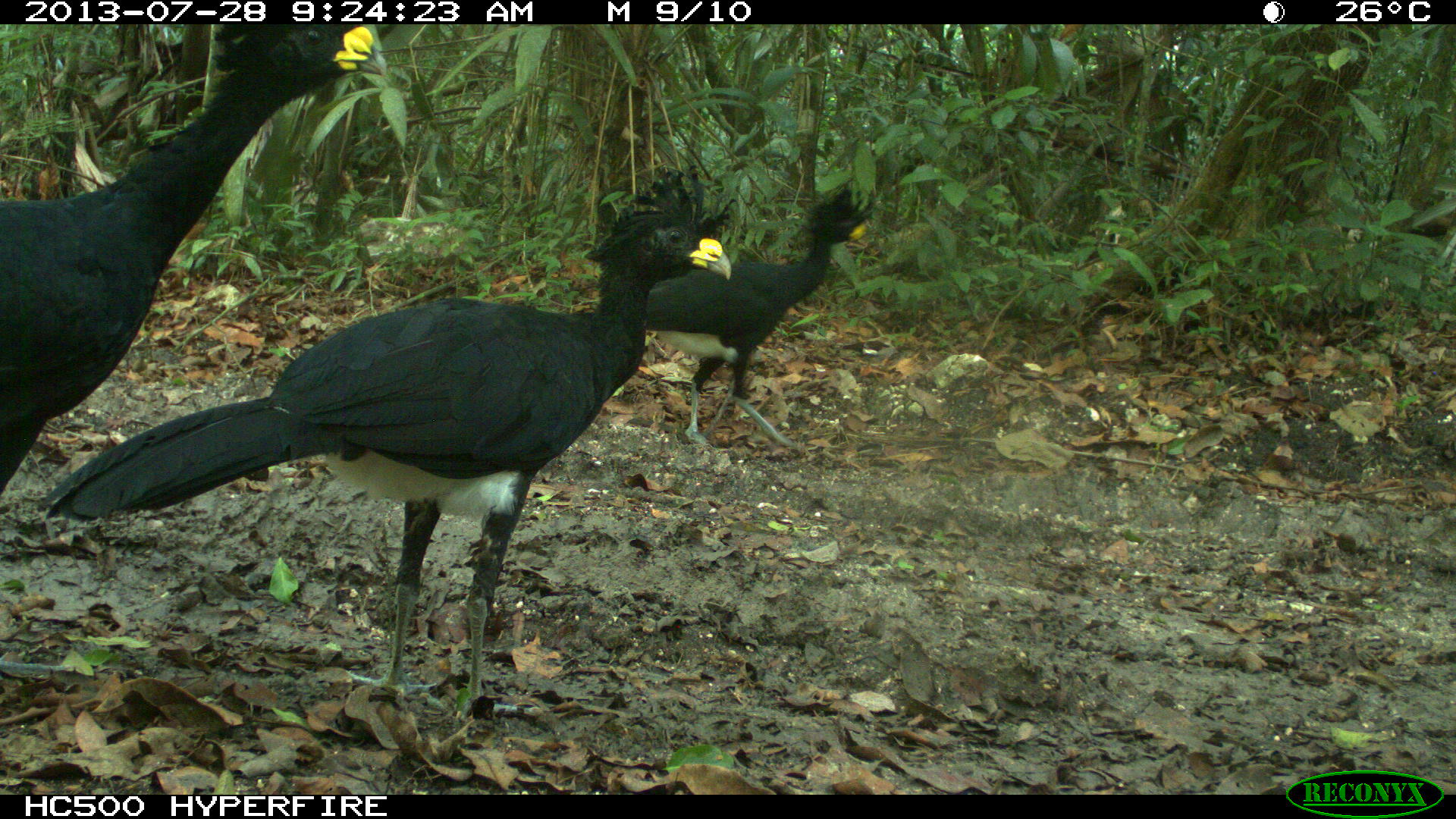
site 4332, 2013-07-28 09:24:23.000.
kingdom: Animalia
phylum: Chordata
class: Aves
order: Galliformes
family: Cracidae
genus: Crax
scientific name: Crax rubra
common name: great curassow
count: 4